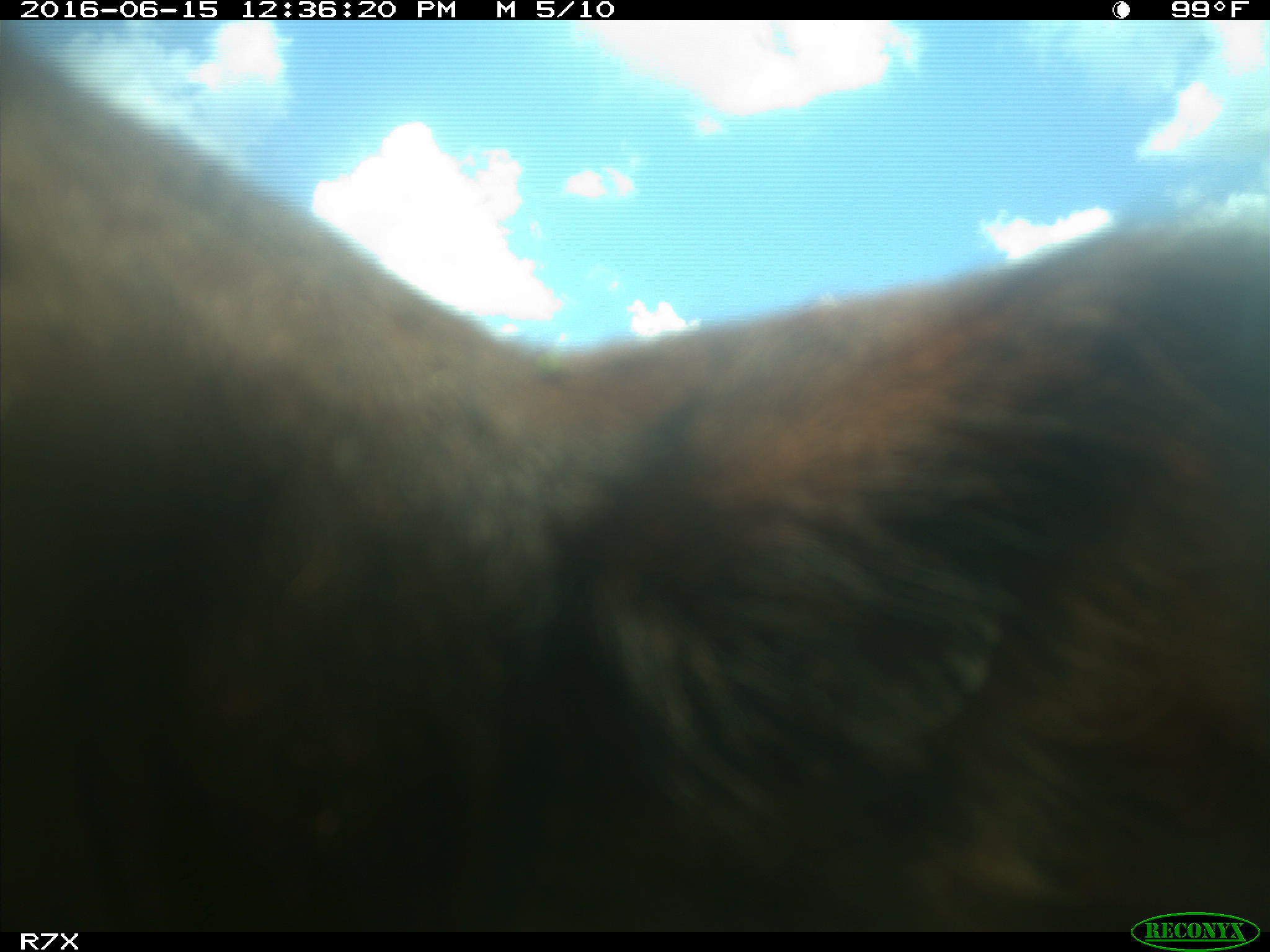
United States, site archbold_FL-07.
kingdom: Animalia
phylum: Chordata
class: Mammalia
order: Artiodactyla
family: Bovidae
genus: Bos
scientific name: Bos taurus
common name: domestic cow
Bos taurus (domestic cow).